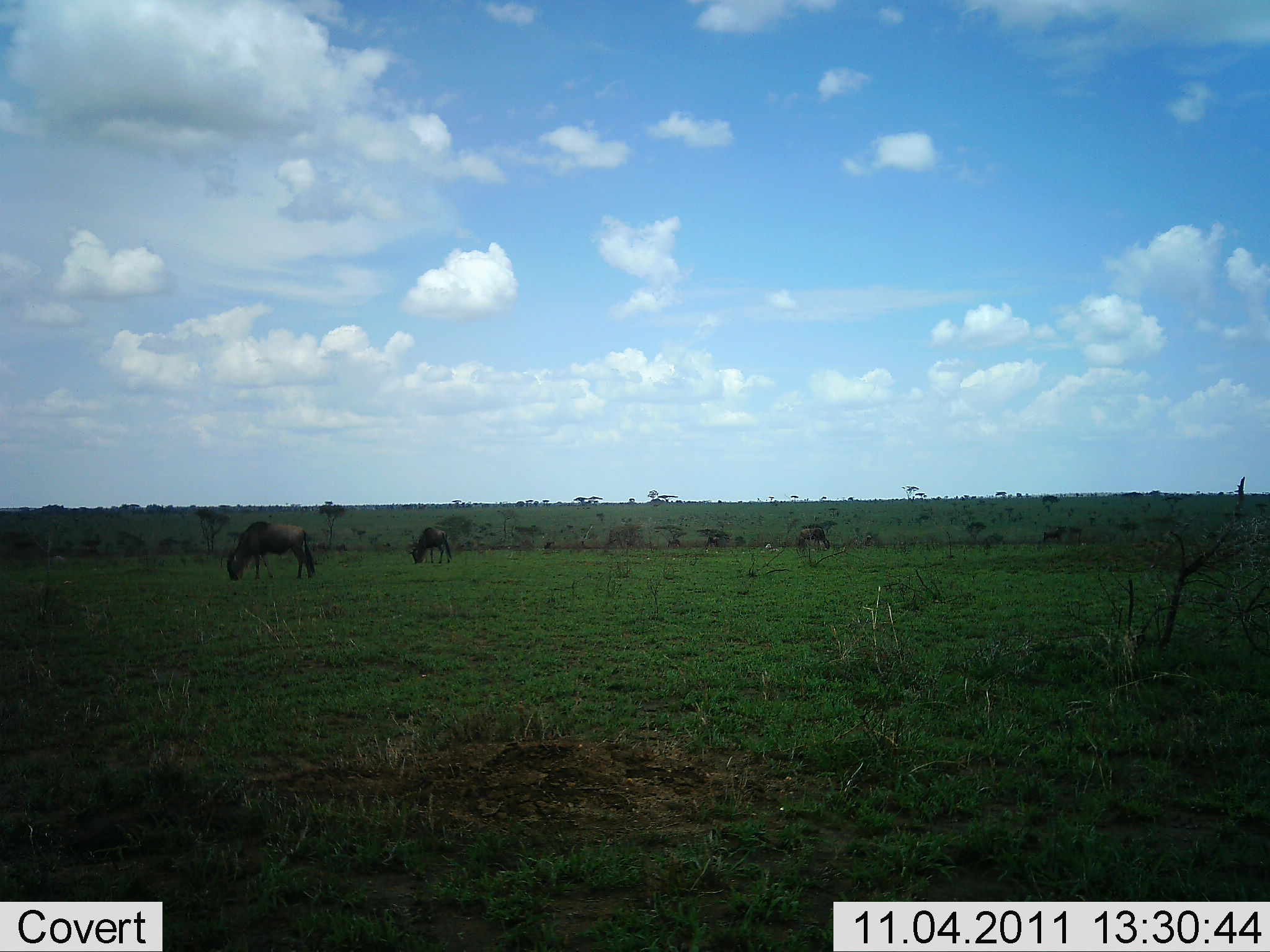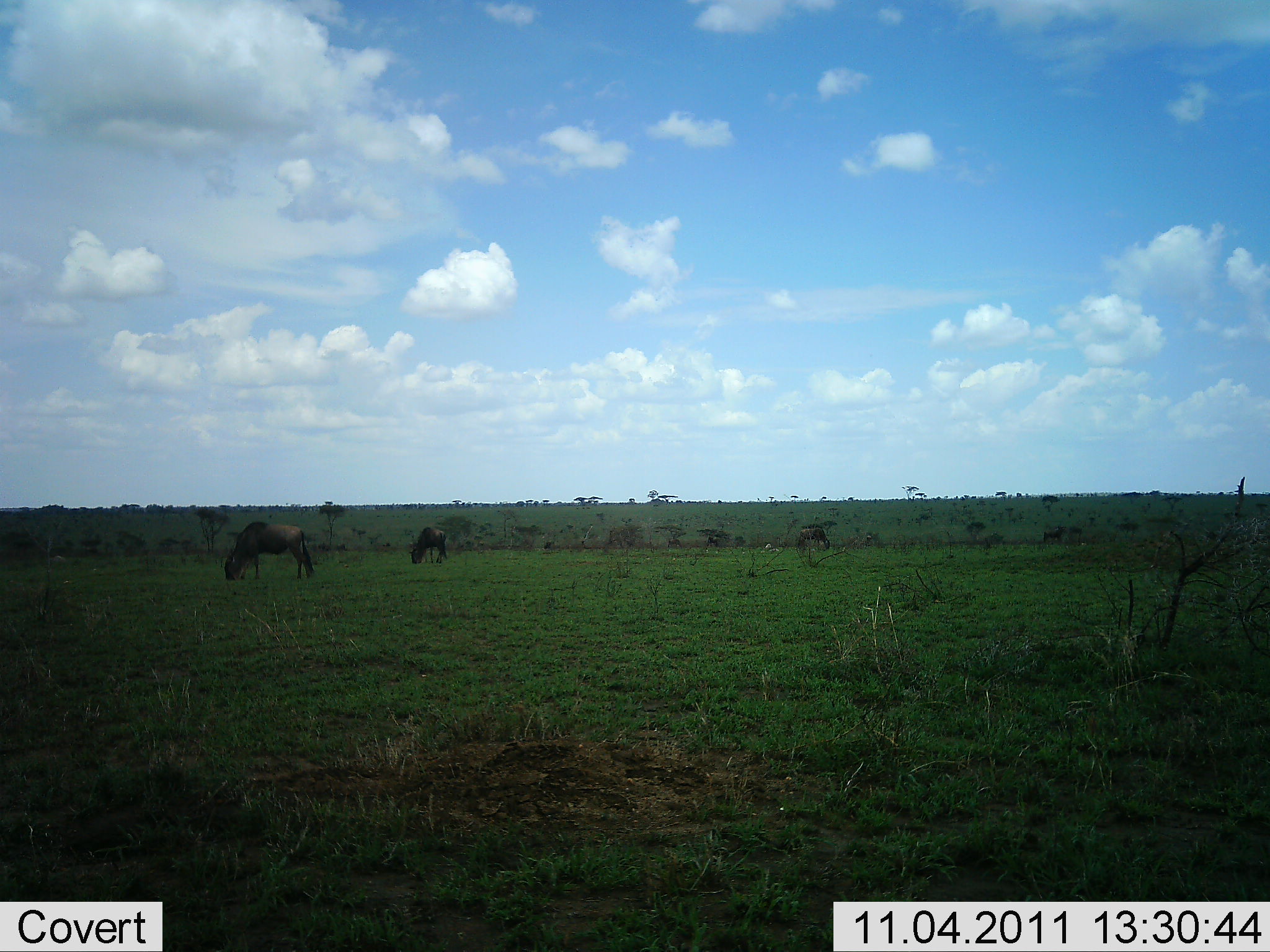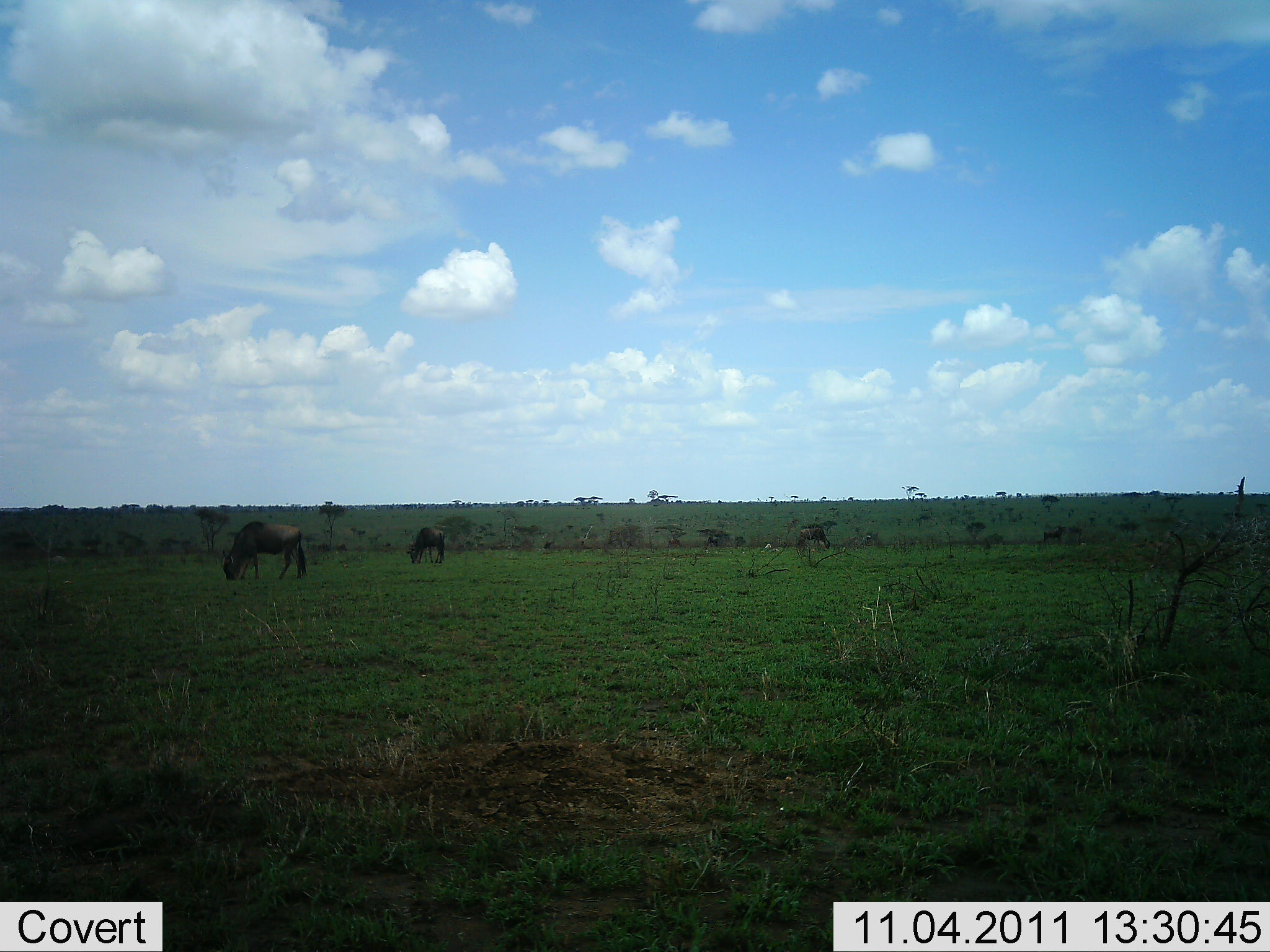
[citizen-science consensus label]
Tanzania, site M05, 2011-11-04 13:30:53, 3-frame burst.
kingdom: Animalia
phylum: Chordata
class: Mammalia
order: Artiodactyla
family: Bovidae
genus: Connochaetes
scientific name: Connochaetes taurinus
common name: blue wildebeest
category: wildebeest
Wildebeest (blue wildebeest) (Connochaetes taurinus), count 2. Behavior (volunteer vote fractions): standing 17%, resting 0%, moving 0%, interacting 0%. Young present (vote fraction): 0%. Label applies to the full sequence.